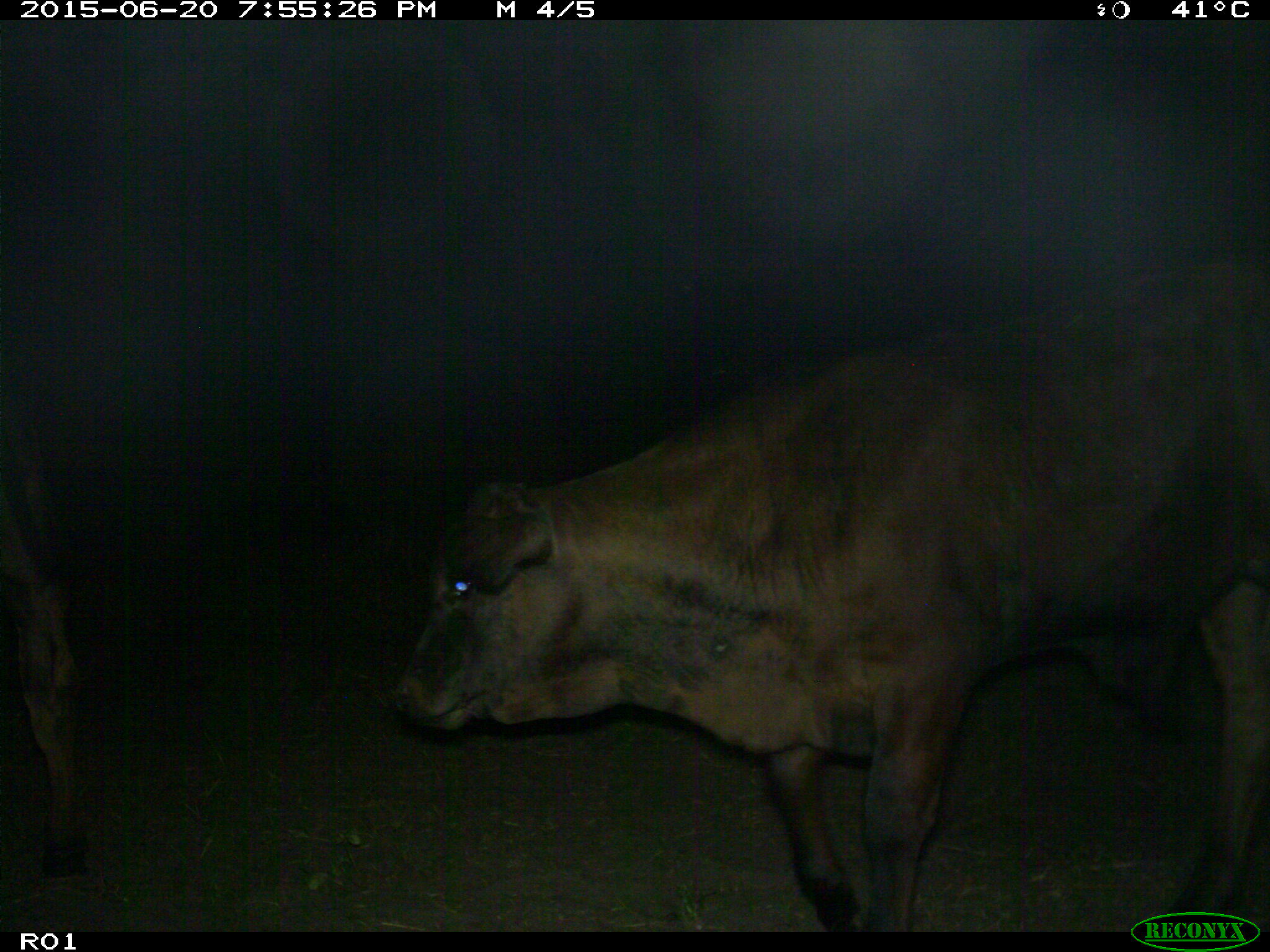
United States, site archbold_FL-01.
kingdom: Animalia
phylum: Chordata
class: Mammalia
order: Artiodactyla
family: Bovidae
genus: Bos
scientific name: Bos taurus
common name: domestic cow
Bos taurus (domestic cow).